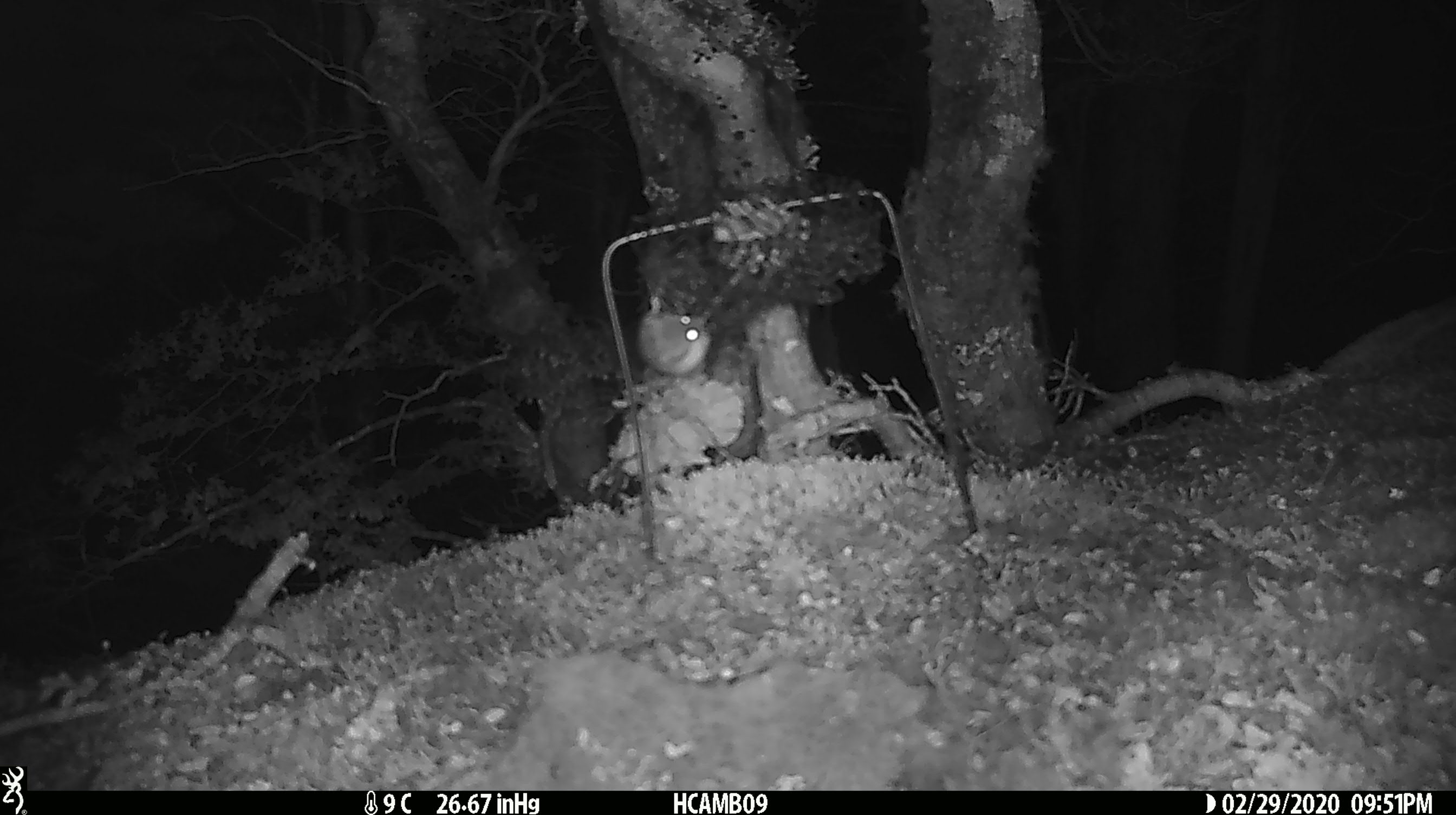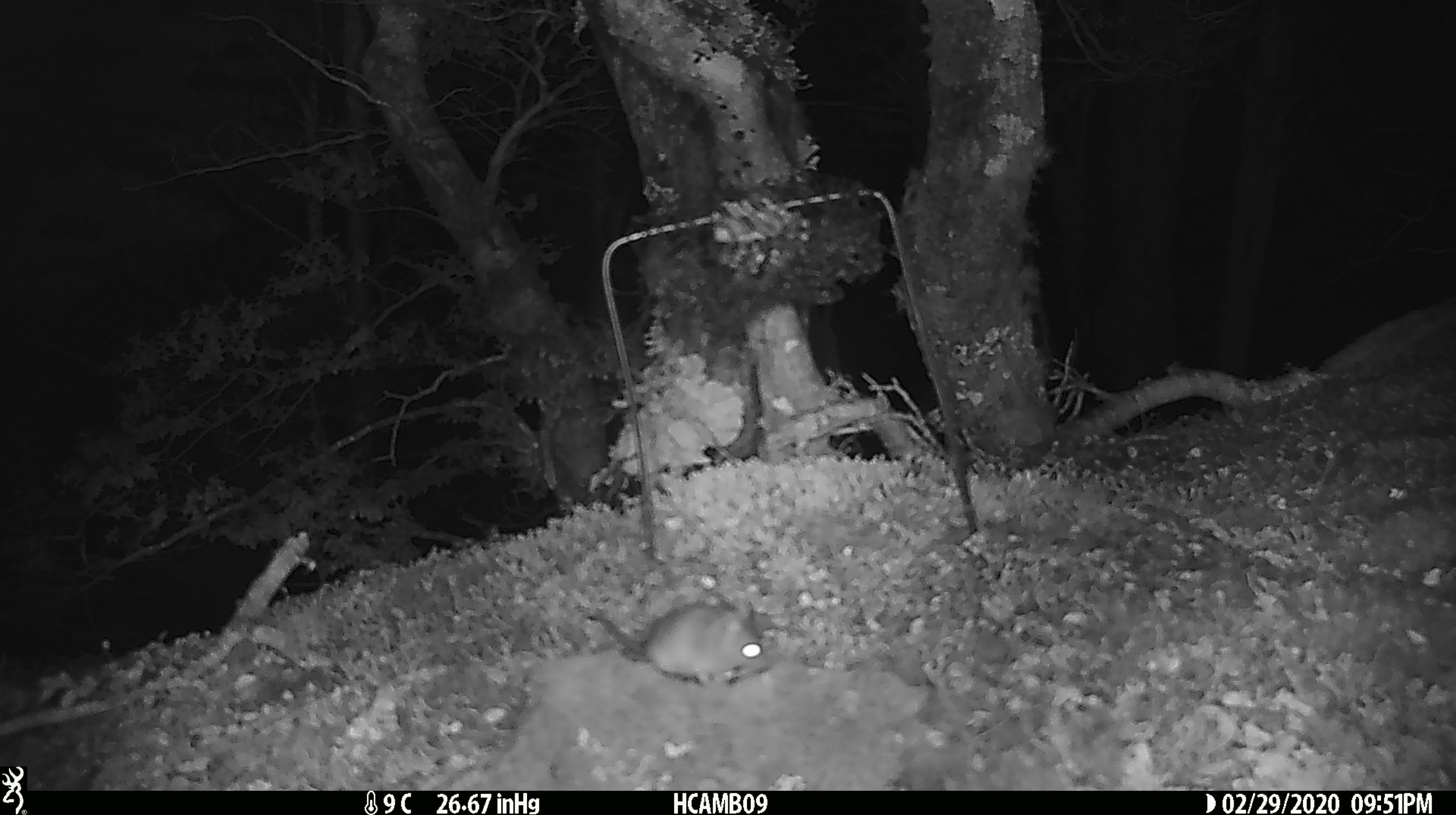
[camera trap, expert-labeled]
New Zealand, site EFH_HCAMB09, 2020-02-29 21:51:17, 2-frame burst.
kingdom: Animalia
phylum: Chordata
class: Mammalia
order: Rodentia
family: Muridae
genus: Mus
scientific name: Mus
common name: mouse